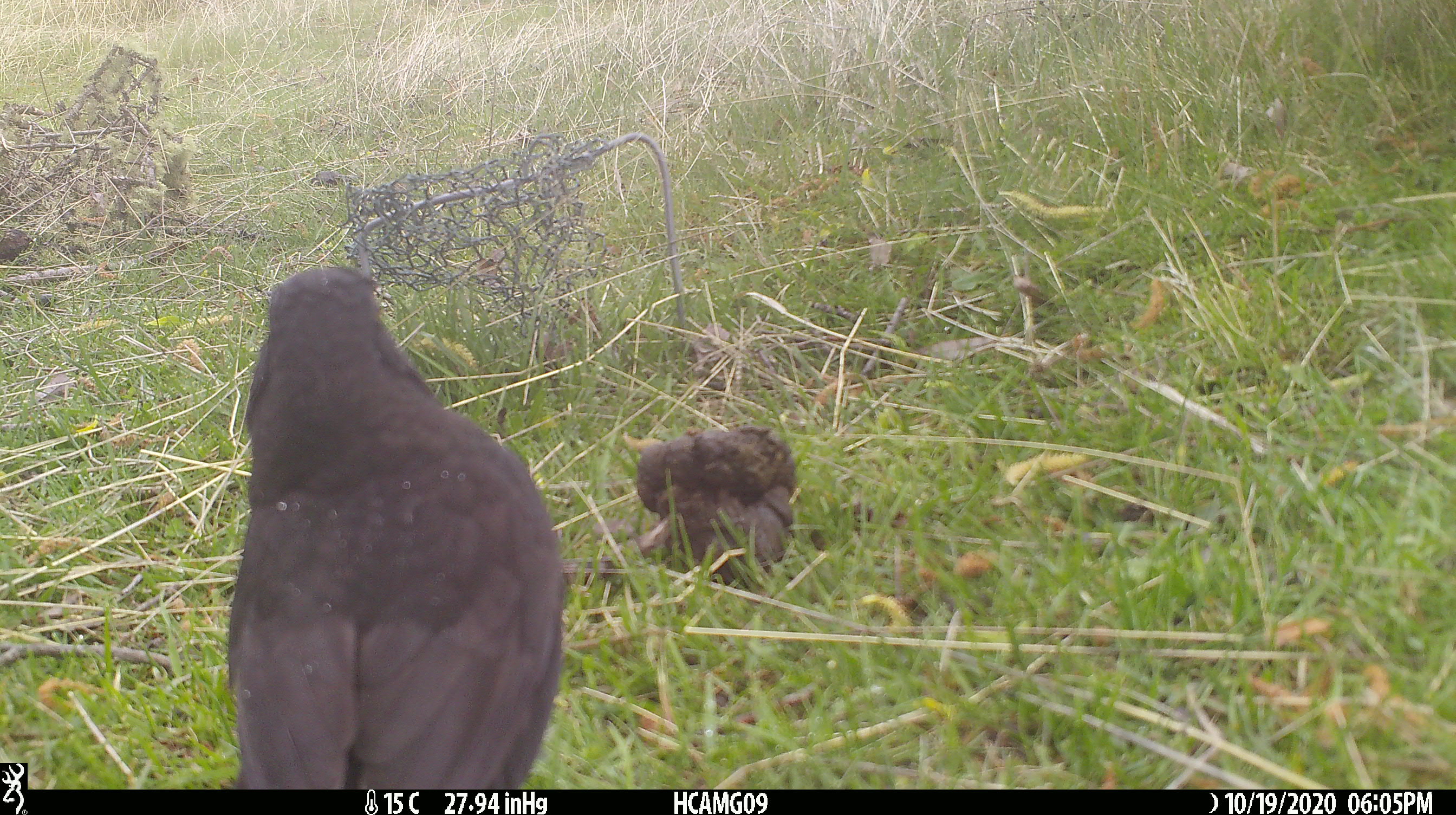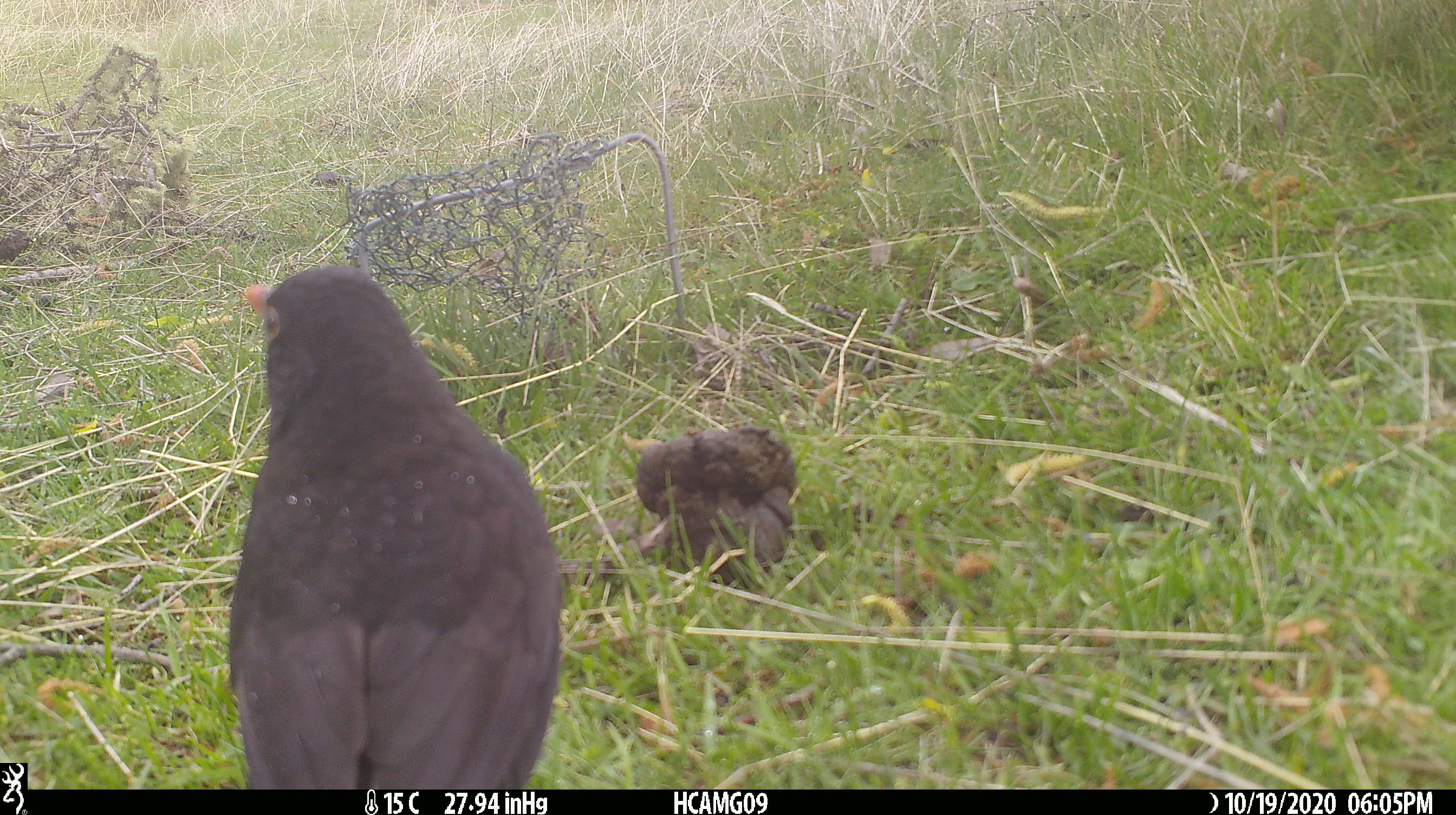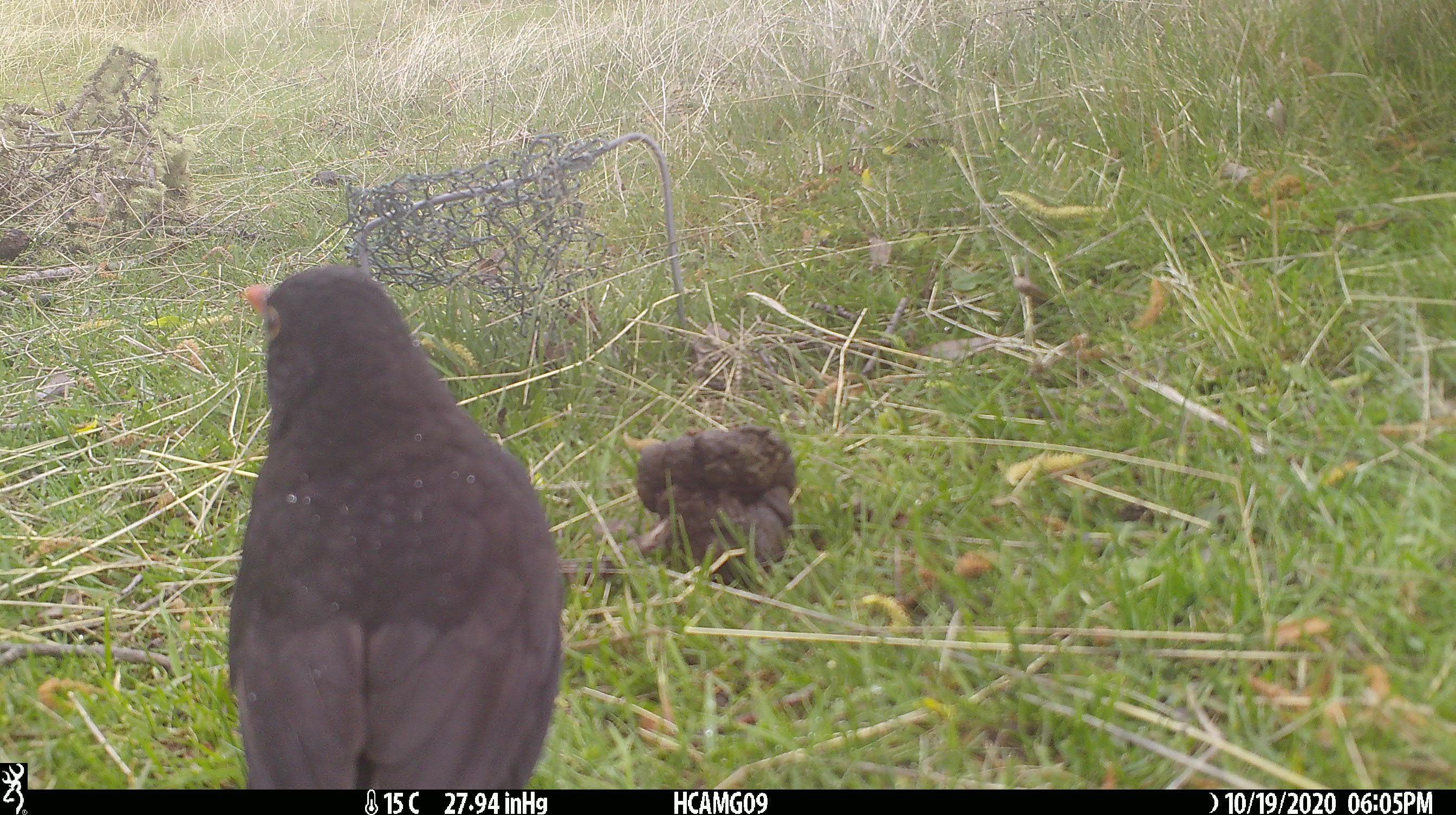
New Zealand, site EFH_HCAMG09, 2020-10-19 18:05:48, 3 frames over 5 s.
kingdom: Animalia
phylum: Chordata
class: Aves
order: Passeriformes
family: Turdidae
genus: Turdus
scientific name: Turdus merula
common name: eurasian blackbird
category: blackbird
Blackbird (eurasian blackbird) (Turdus merula).